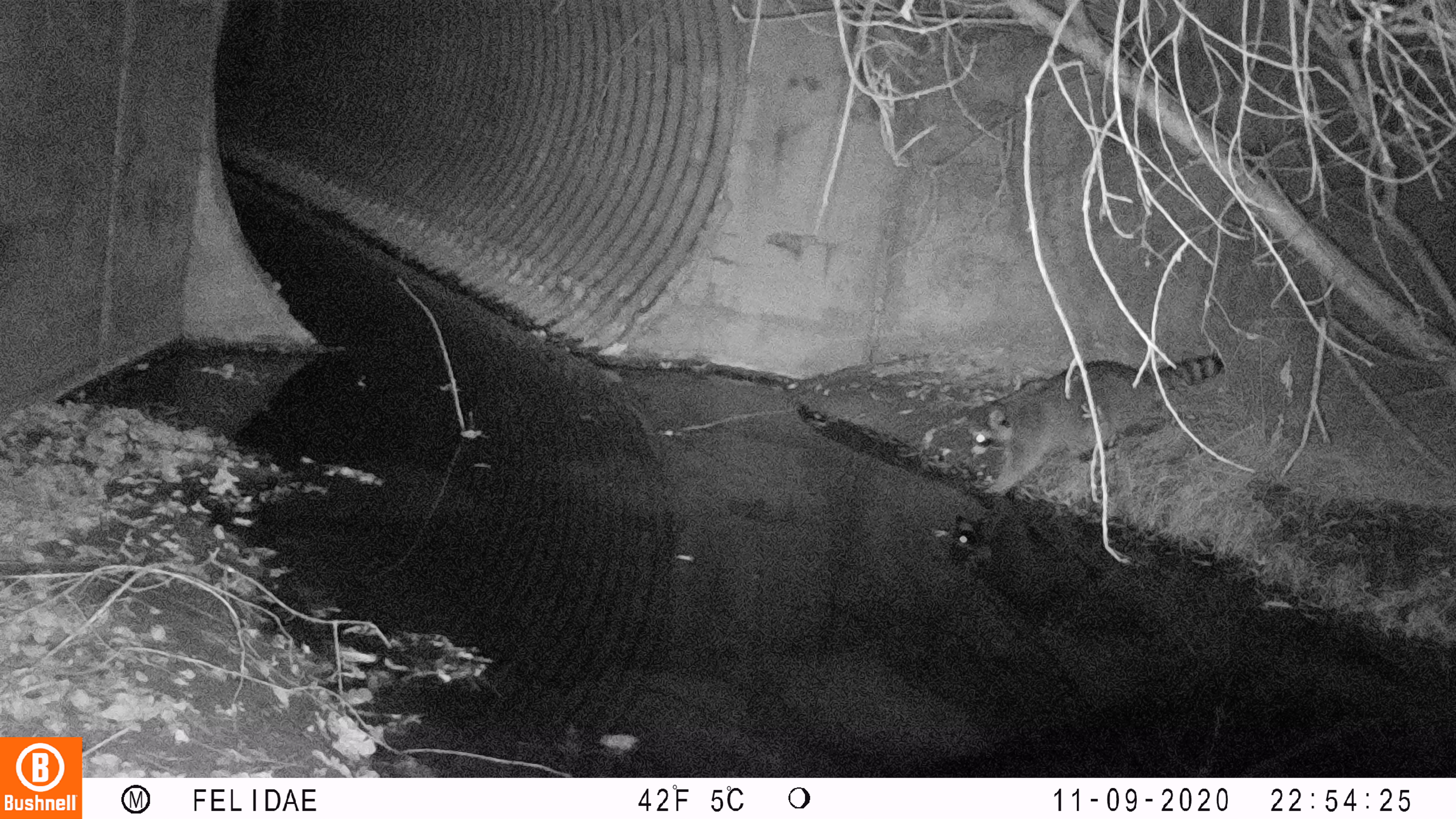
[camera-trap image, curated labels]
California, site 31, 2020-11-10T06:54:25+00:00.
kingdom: Animalia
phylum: Chordata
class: Mammalia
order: Carnivora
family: Procyonidae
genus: Procyon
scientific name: Procyon lotor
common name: raccoon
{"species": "raccoon (Procyon lotor)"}